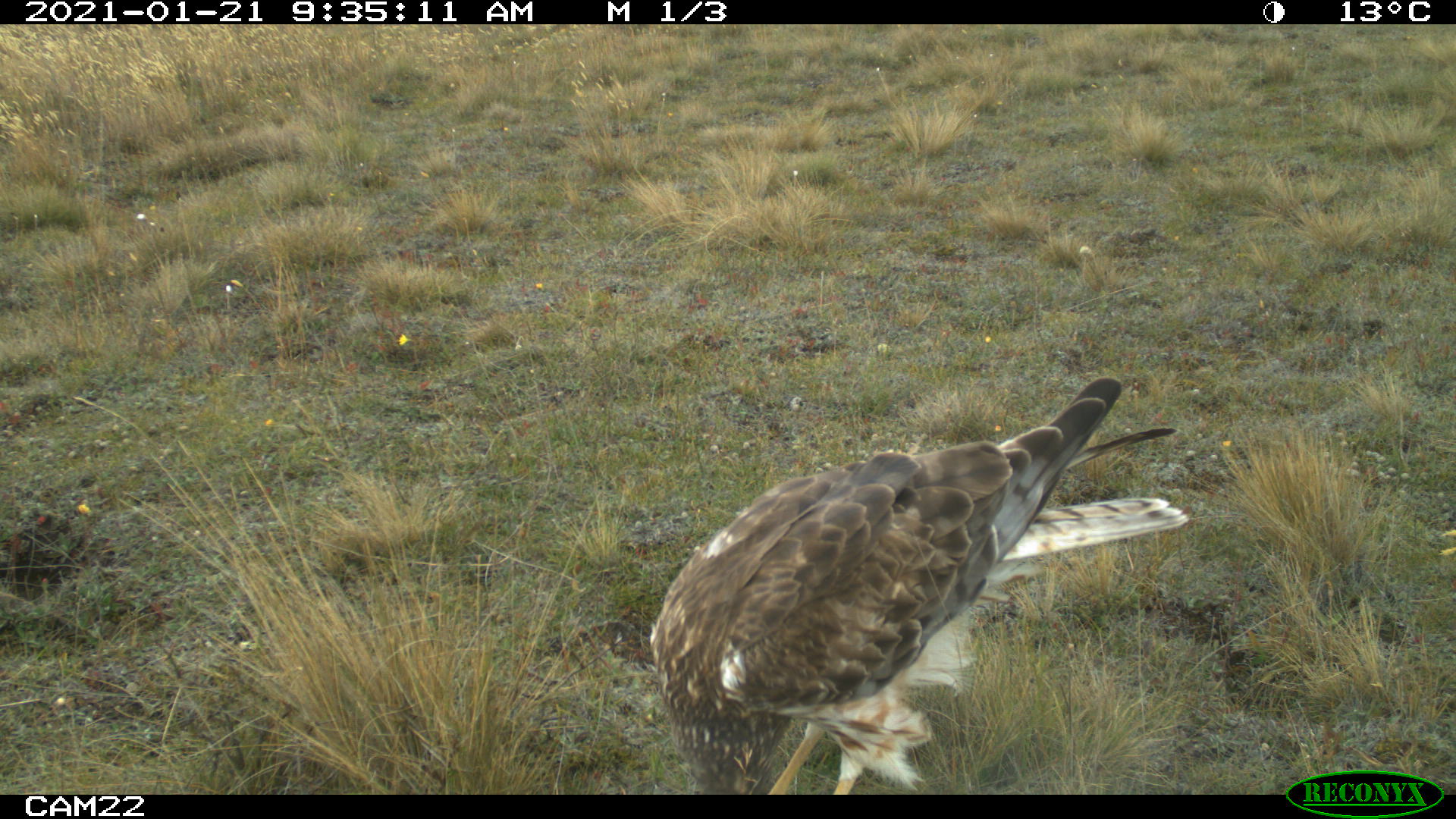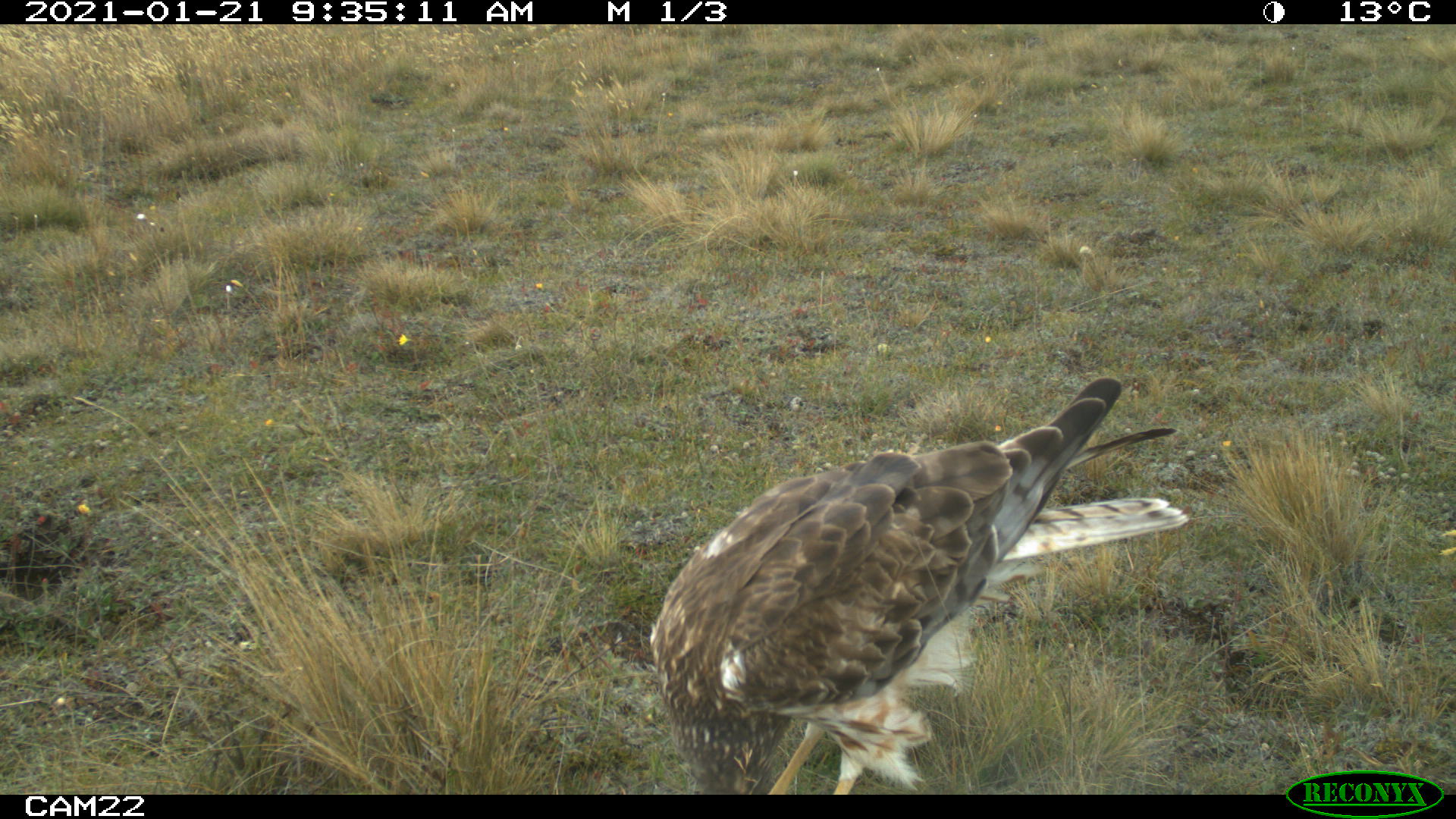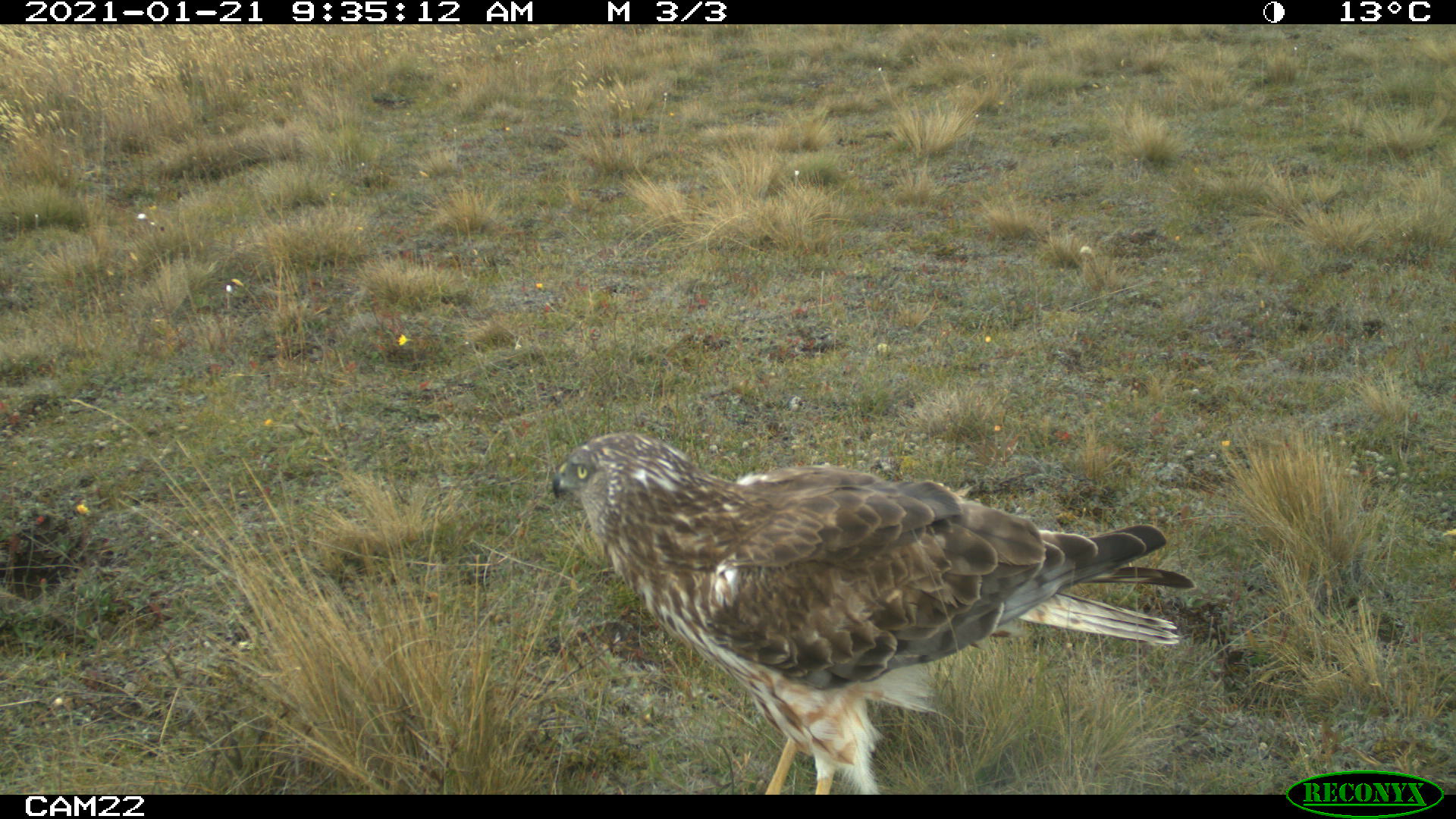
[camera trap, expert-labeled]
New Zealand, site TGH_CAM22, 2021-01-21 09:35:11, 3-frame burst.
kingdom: Animalia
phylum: Chordata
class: Aves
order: Accipitriformes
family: Accipitridae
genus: Circus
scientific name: Circus approximans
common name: swamp harrier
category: harrier